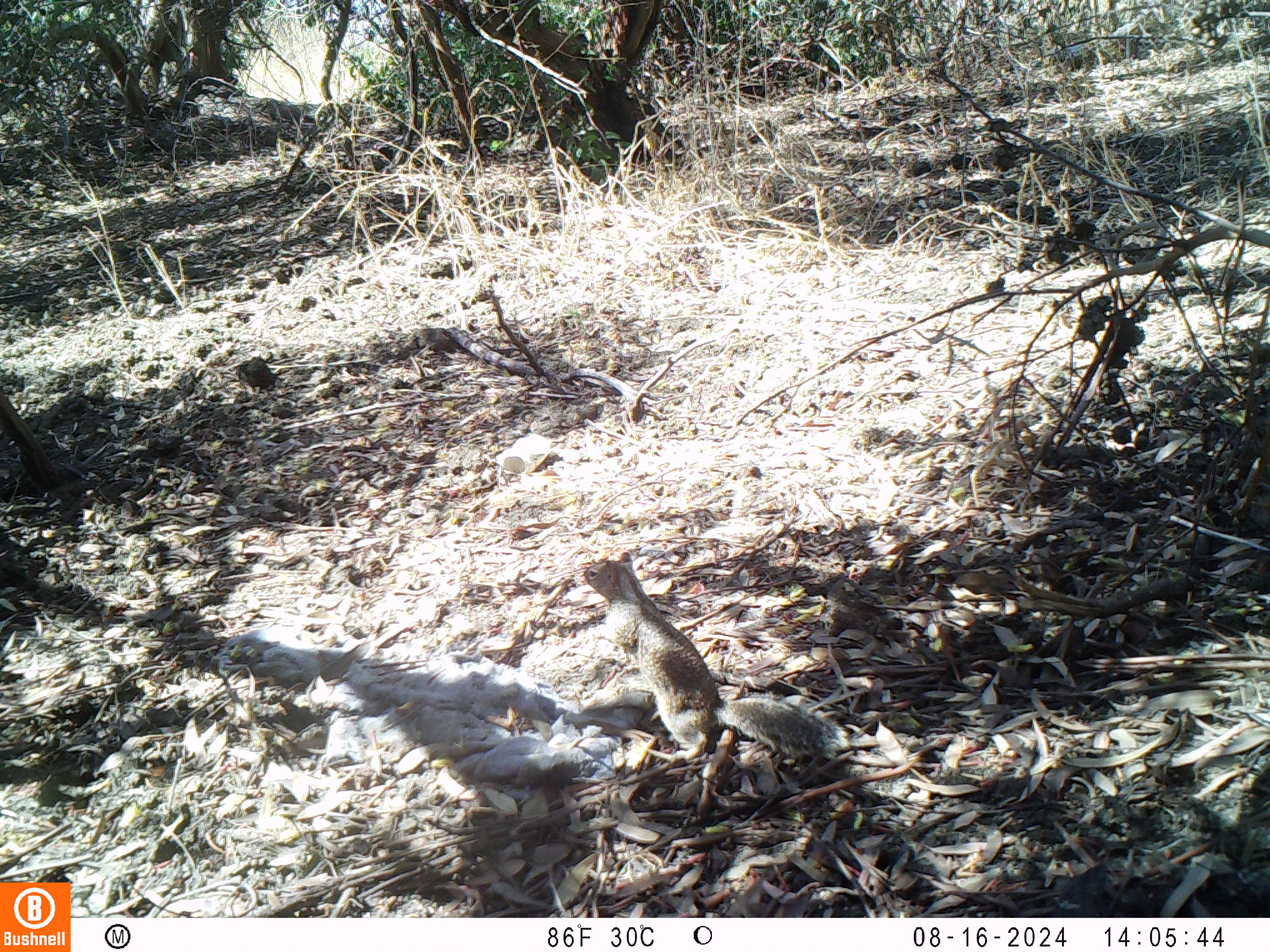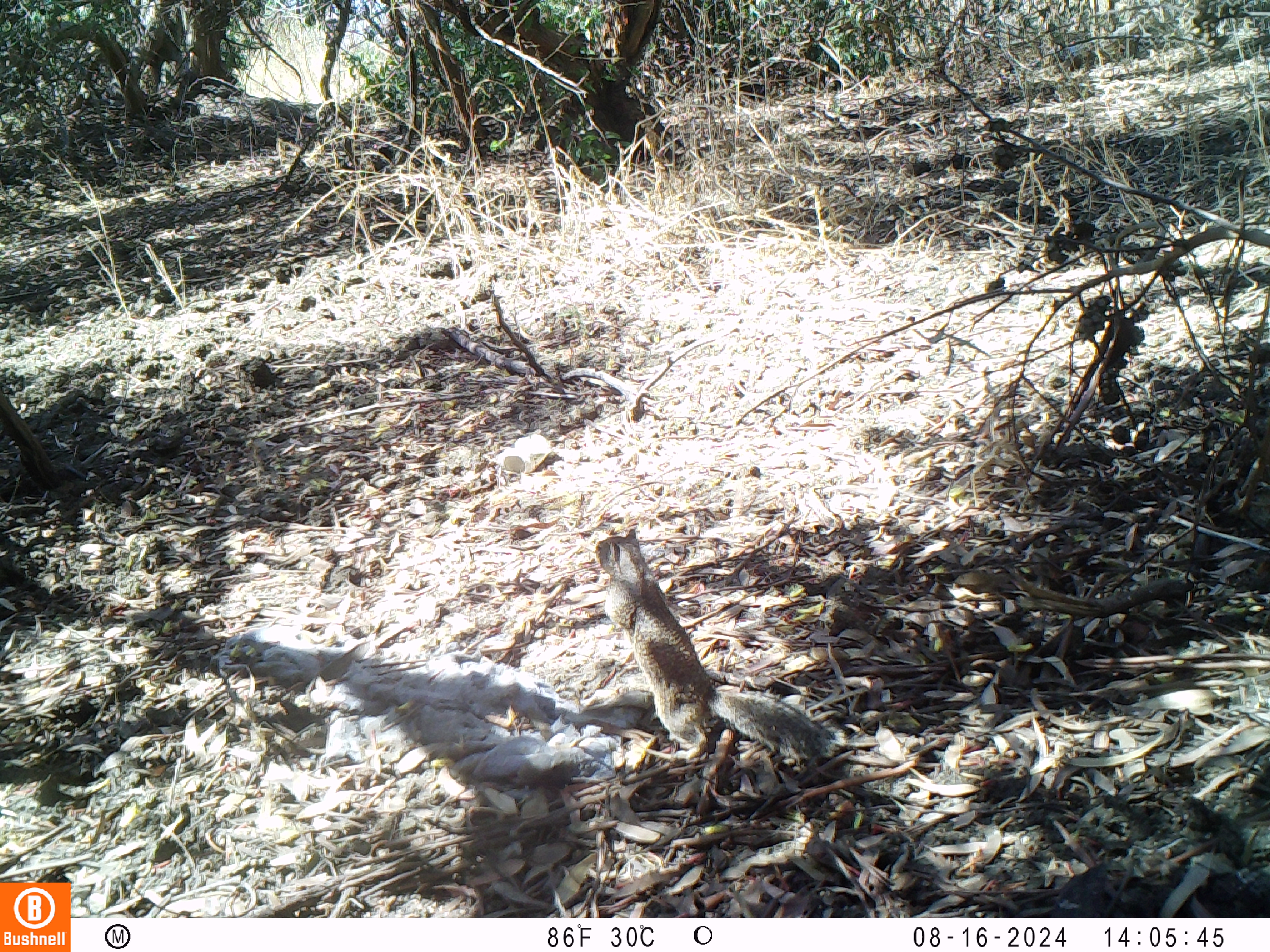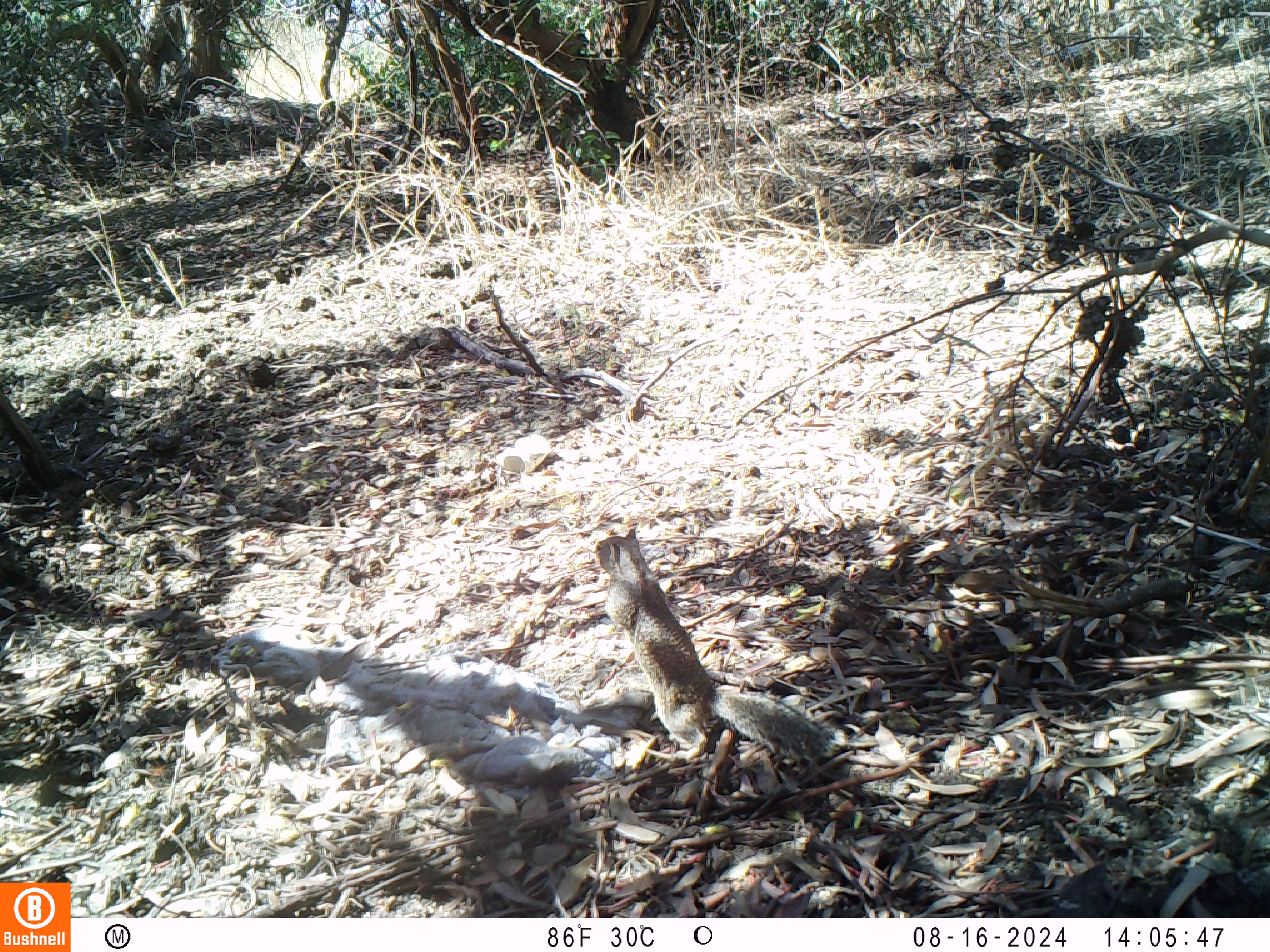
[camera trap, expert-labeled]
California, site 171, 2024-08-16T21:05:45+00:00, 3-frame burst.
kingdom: Animalia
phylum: Chordata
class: Mammalia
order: Rodentia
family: Sciuridae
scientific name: Sciuridae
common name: squirrel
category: unknown squirrel